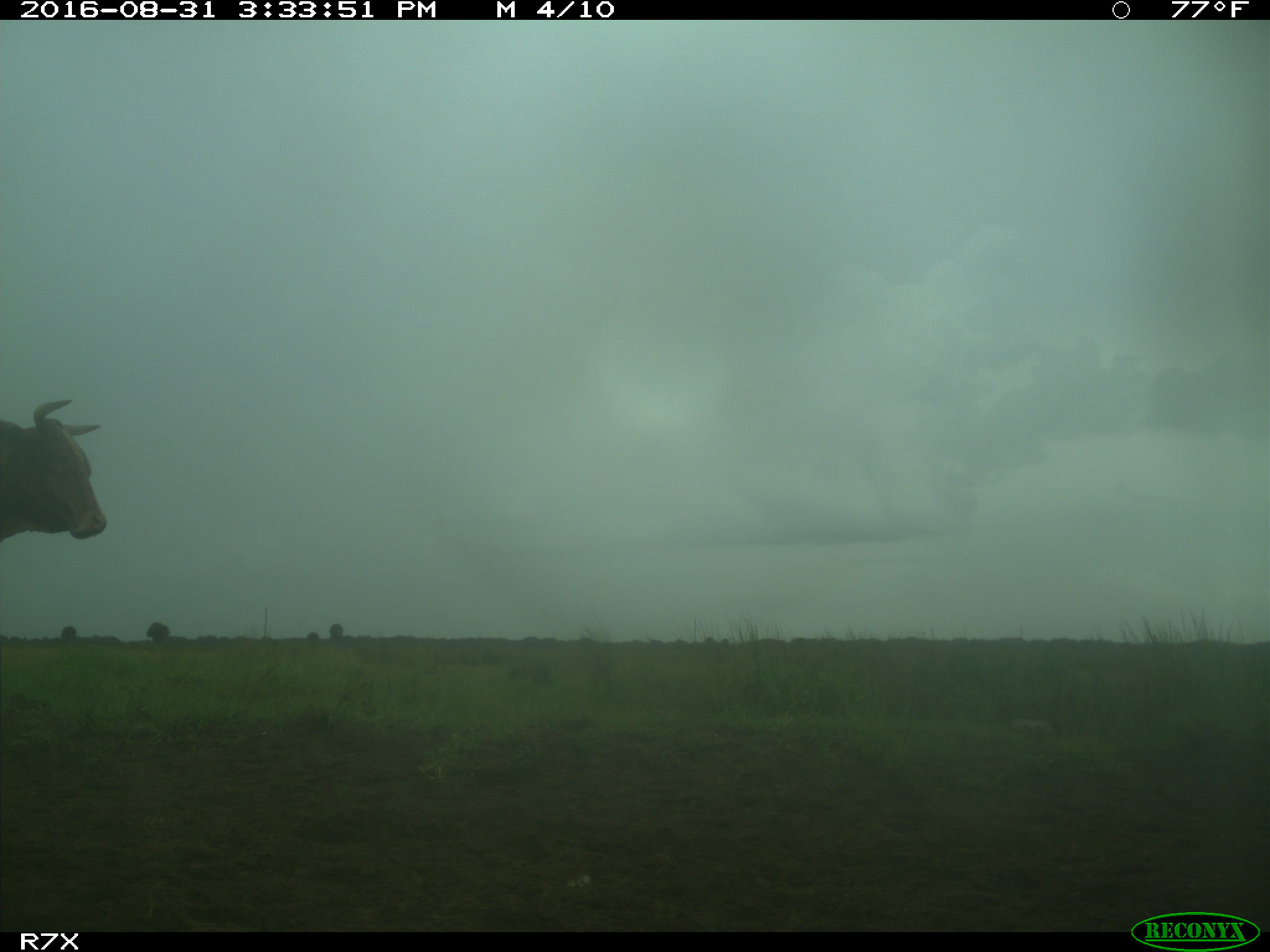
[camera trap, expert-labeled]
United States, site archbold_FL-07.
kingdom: Animalia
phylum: Chordata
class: Mammalia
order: Artiodactyla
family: Bovidae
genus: Bos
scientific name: Bos taurus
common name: domestic cow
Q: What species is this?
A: Bos taurus (domestic cow).